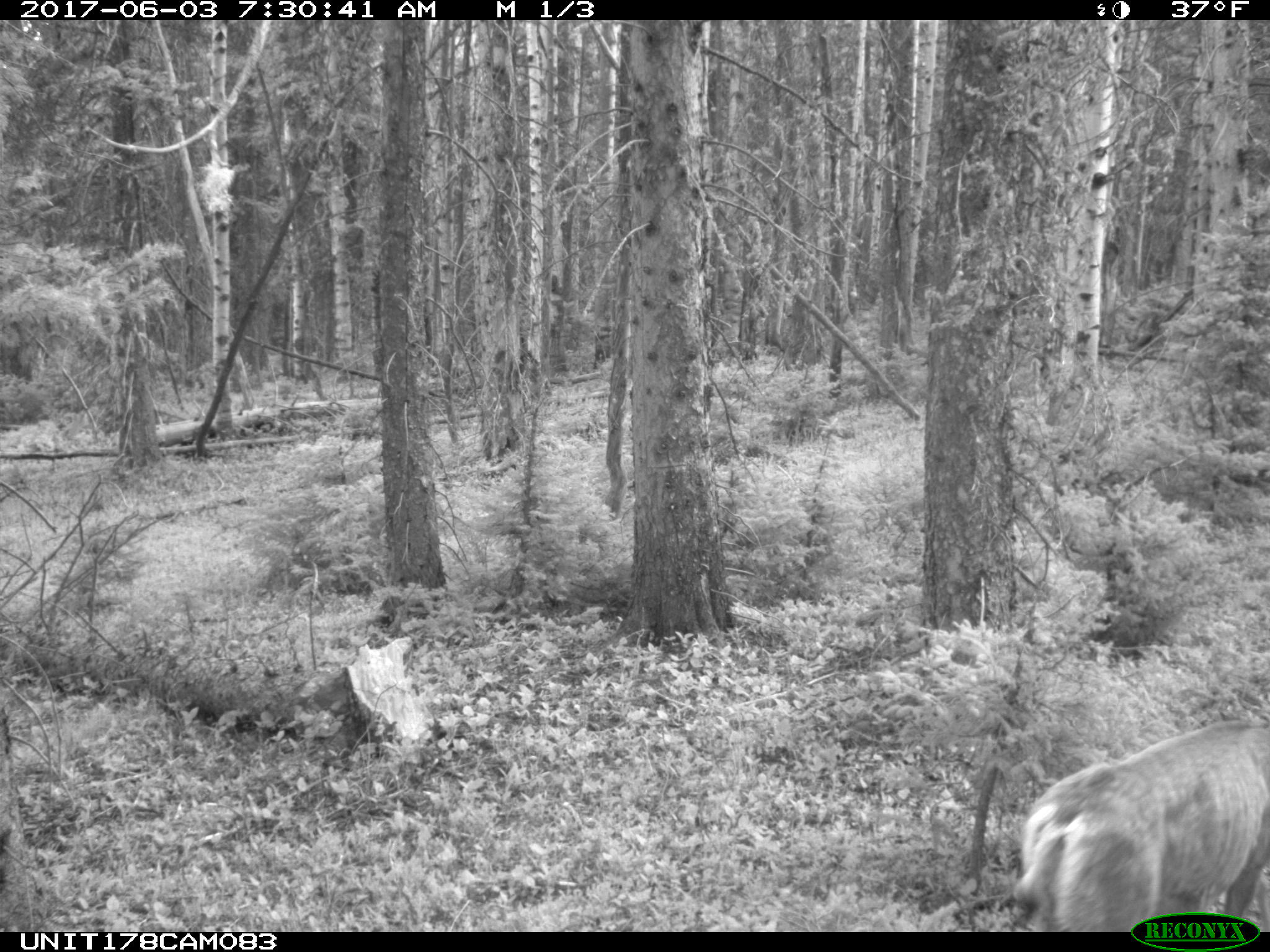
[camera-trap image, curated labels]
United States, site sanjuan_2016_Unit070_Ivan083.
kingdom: Animalia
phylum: Chordata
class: Mammalia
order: Artiodactyla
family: Cervidae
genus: Odocoileus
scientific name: Odocoileus hemionus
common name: mule deer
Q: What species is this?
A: Odocoileus hemionus (mule deer).